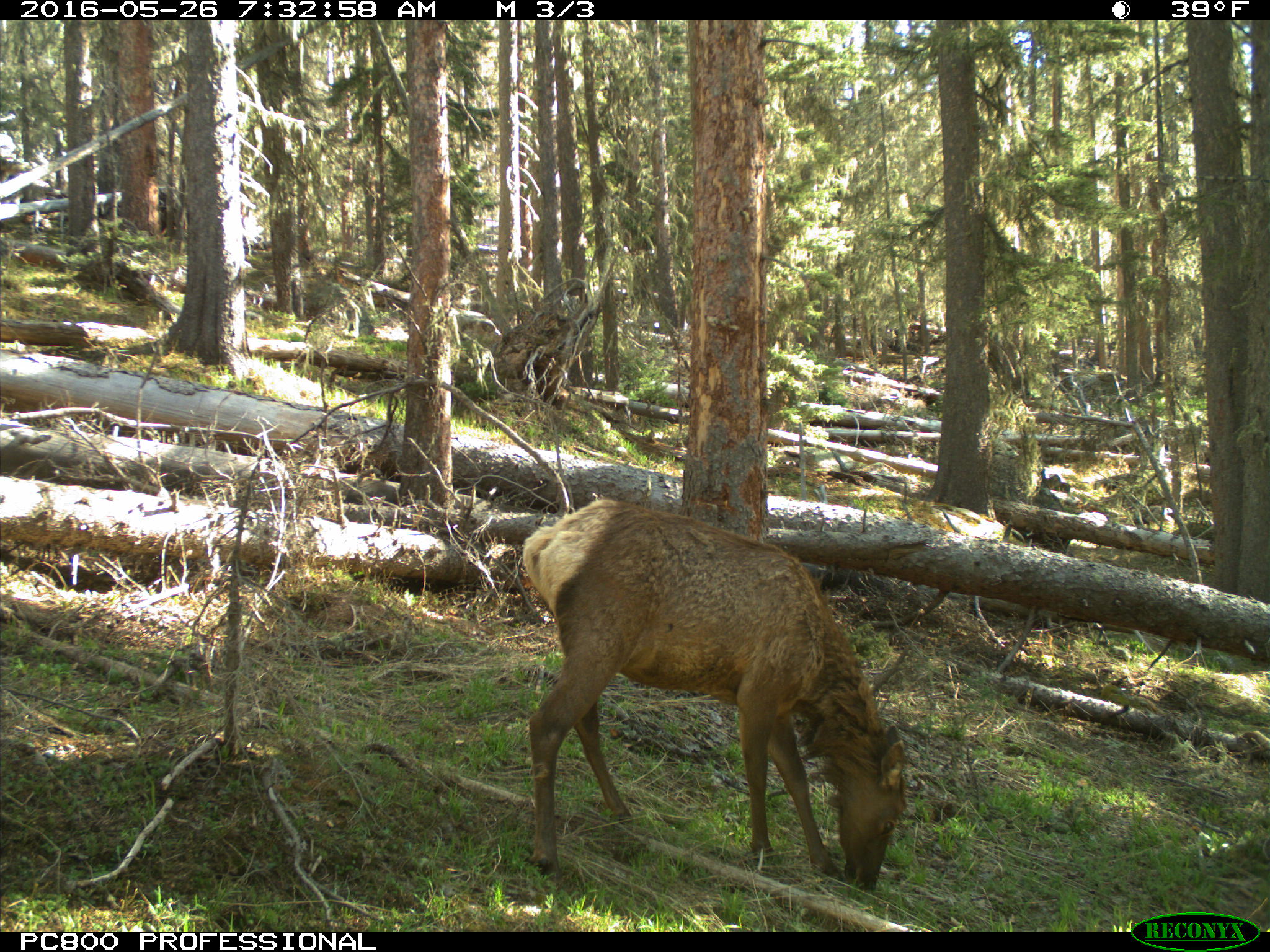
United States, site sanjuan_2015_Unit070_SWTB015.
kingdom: Animalia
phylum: Chordata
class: Mammalia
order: Artiodactyla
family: Cervidae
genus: Cervus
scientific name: Cervus elaphus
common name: red deer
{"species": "Cervus elaphus (red deer)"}